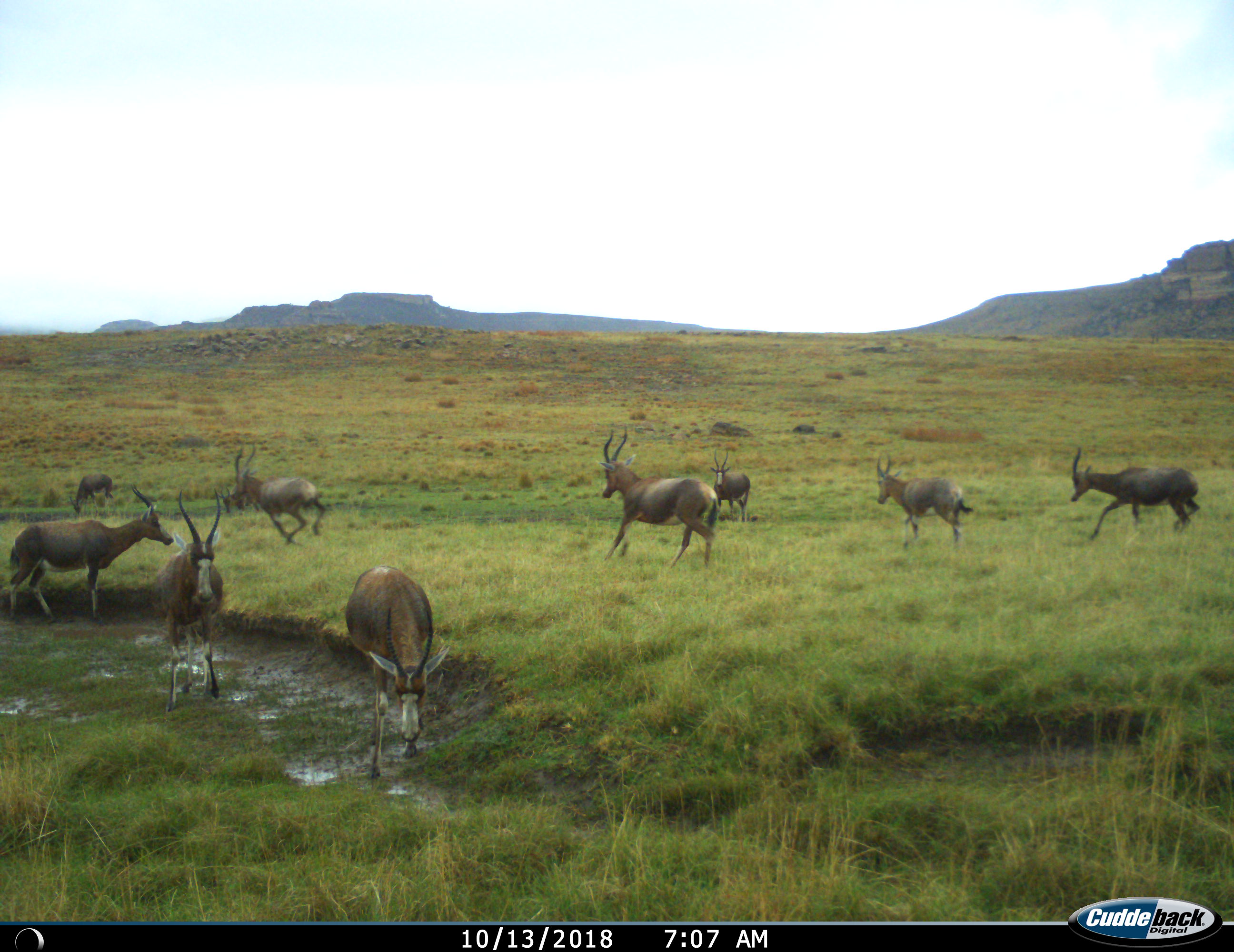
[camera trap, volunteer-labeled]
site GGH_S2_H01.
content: unidentified animal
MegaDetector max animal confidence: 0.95